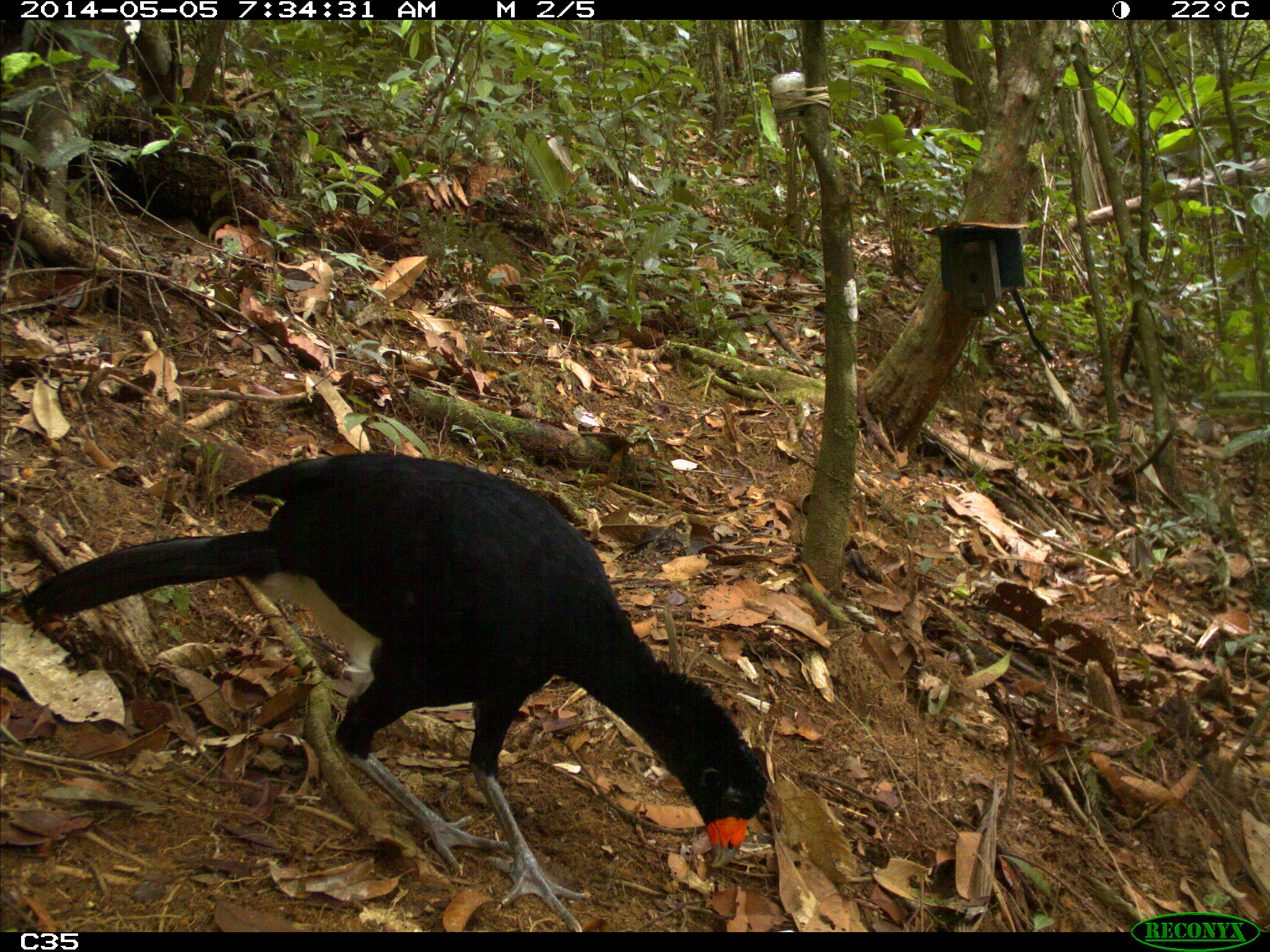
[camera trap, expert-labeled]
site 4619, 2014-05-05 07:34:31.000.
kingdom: Animalia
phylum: Chordata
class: Aves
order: Galliformes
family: Cracidae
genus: Crax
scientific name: Crax alector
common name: black curassow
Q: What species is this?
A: Crax alector (black curassow).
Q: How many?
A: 1.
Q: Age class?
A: Adult.